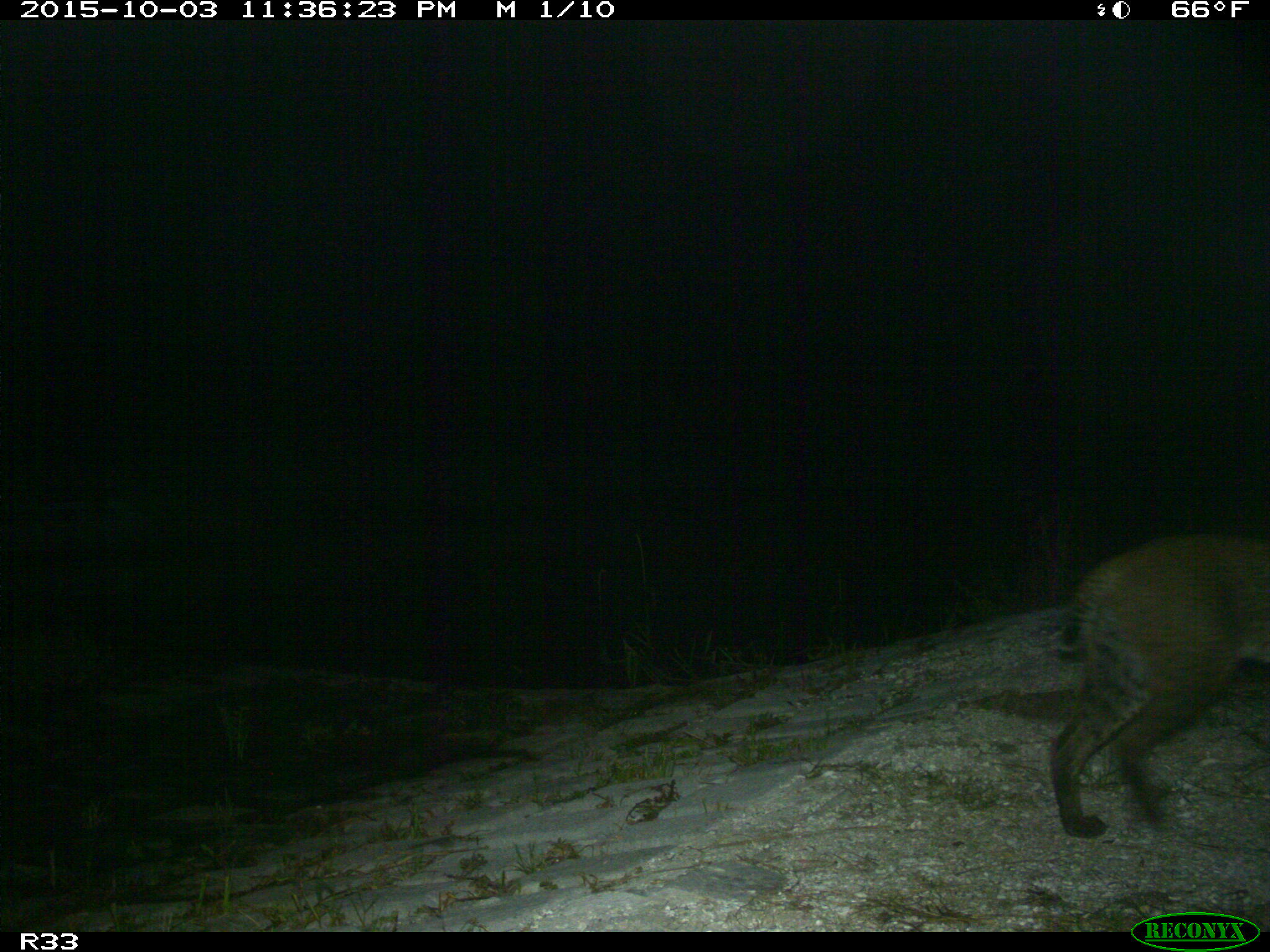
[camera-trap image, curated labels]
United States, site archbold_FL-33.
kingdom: Animalia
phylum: Chordata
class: Mammalia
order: Carnivora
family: Felidae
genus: Lynx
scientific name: Lynx rufus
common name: bobcat